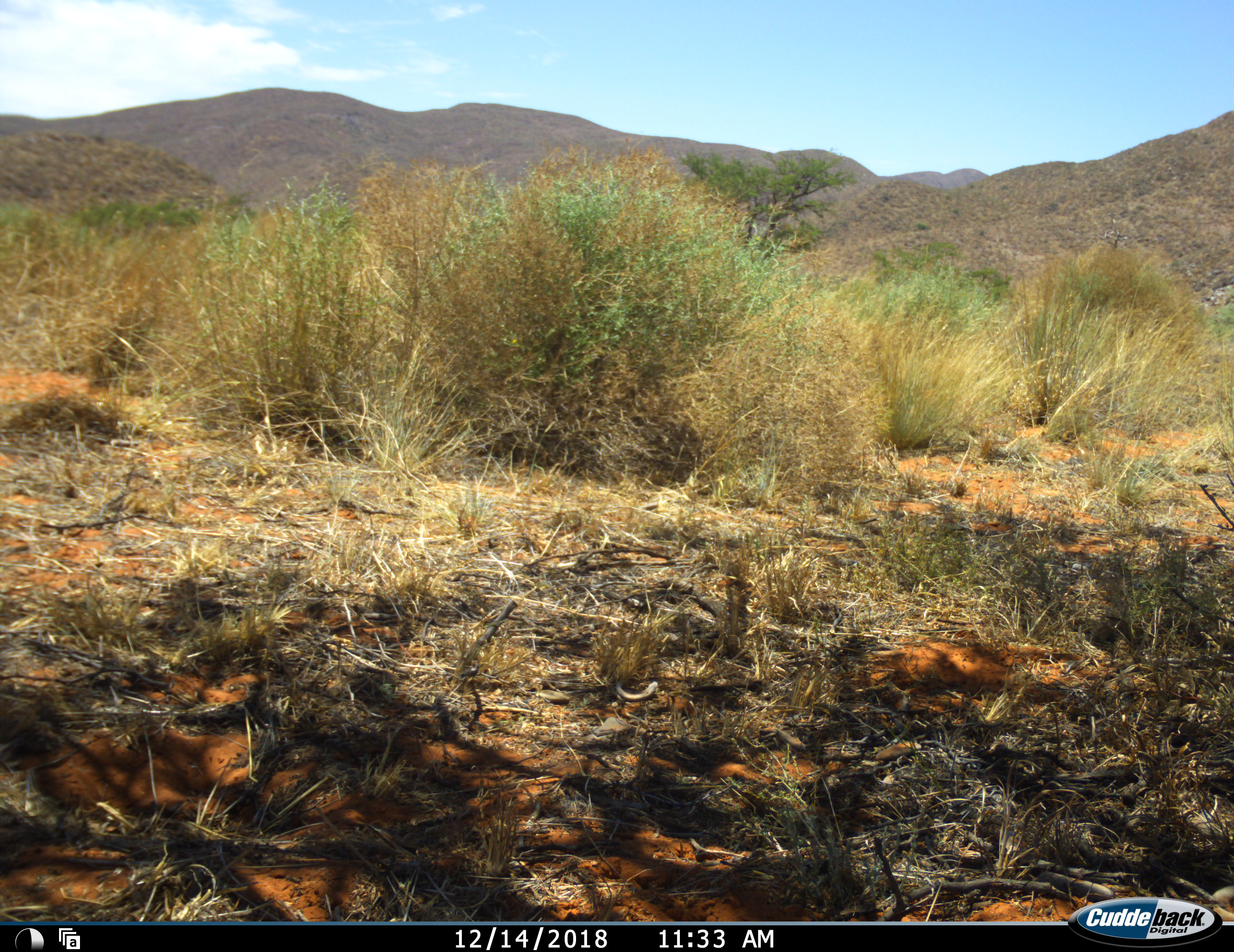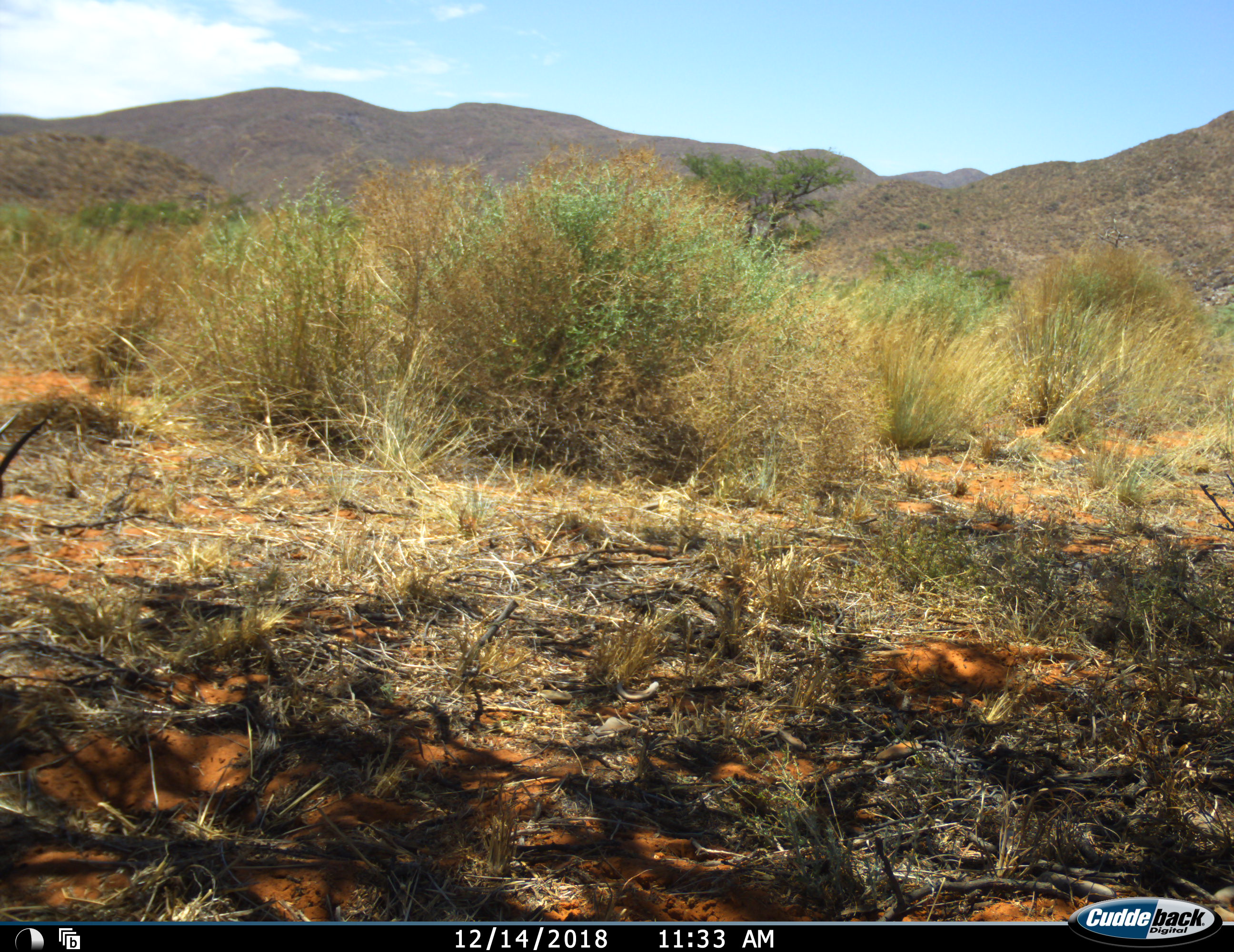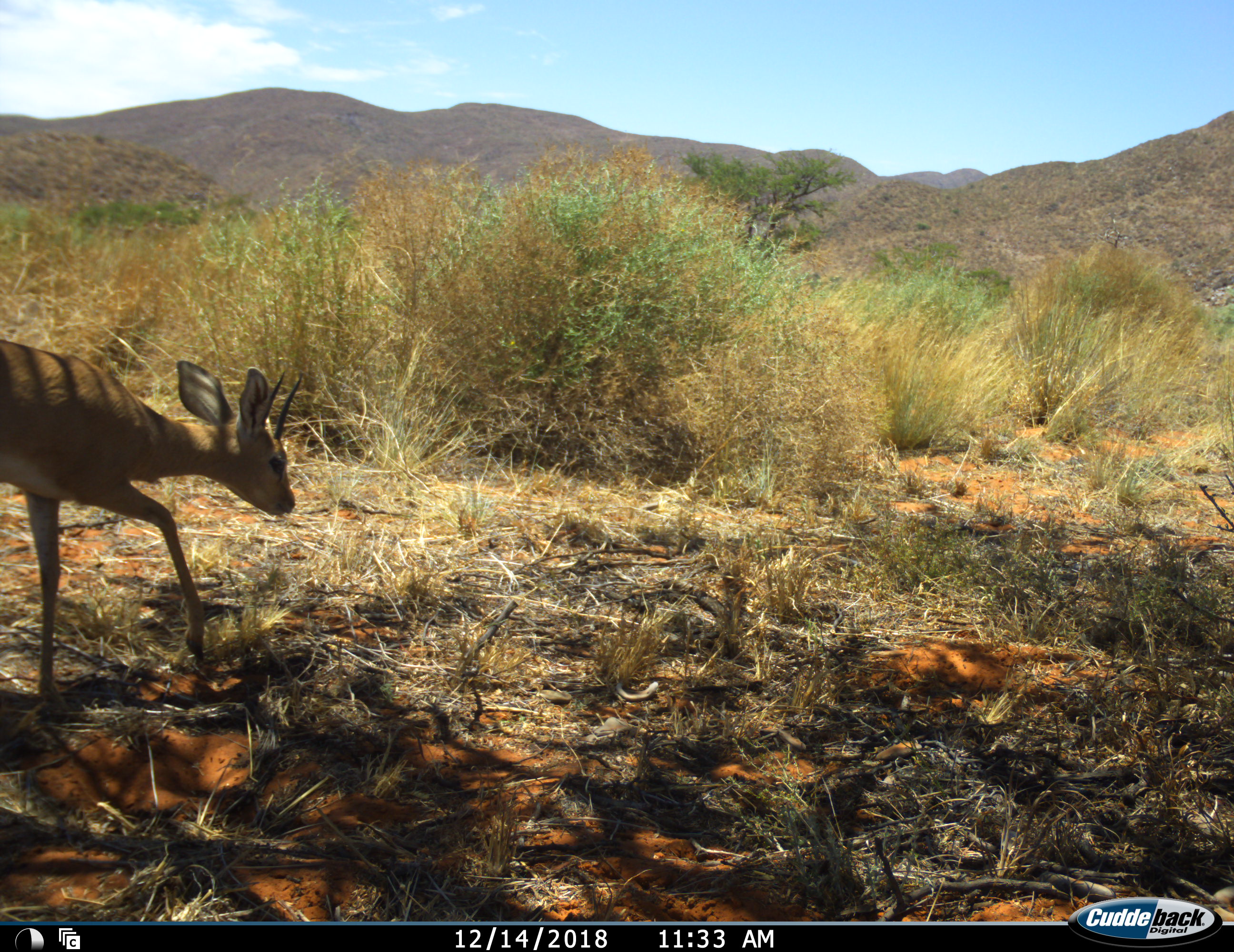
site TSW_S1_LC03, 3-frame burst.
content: unidentified animal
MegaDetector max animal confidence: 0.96